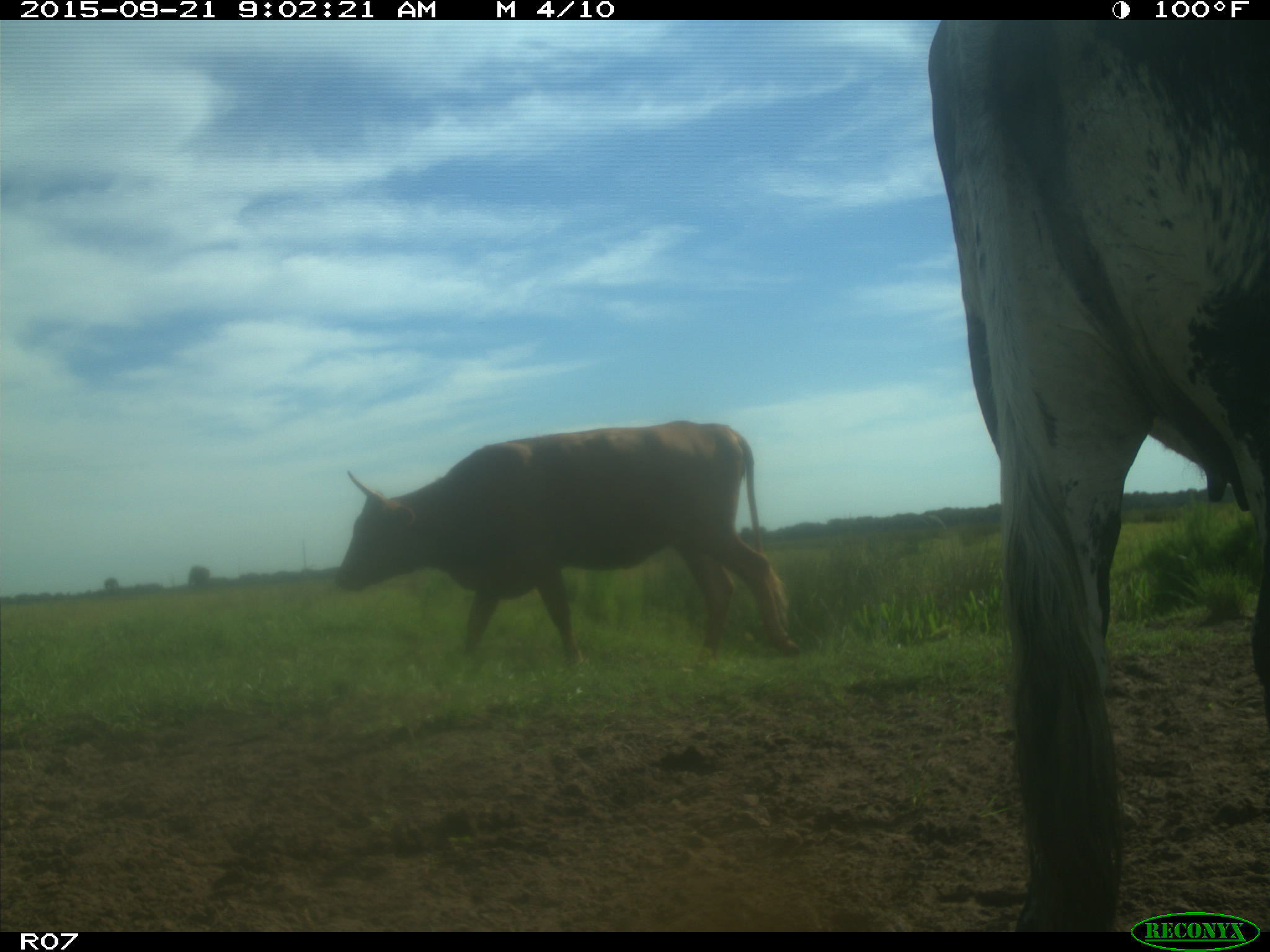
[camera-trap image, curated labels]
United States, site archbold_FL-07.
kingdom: Animalia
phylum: Chordata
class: Mammalia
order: Artiodactyla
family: Bovidae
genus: Bos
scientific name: Bos taurus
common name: domestic cow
Bos taurus (domestic cow).